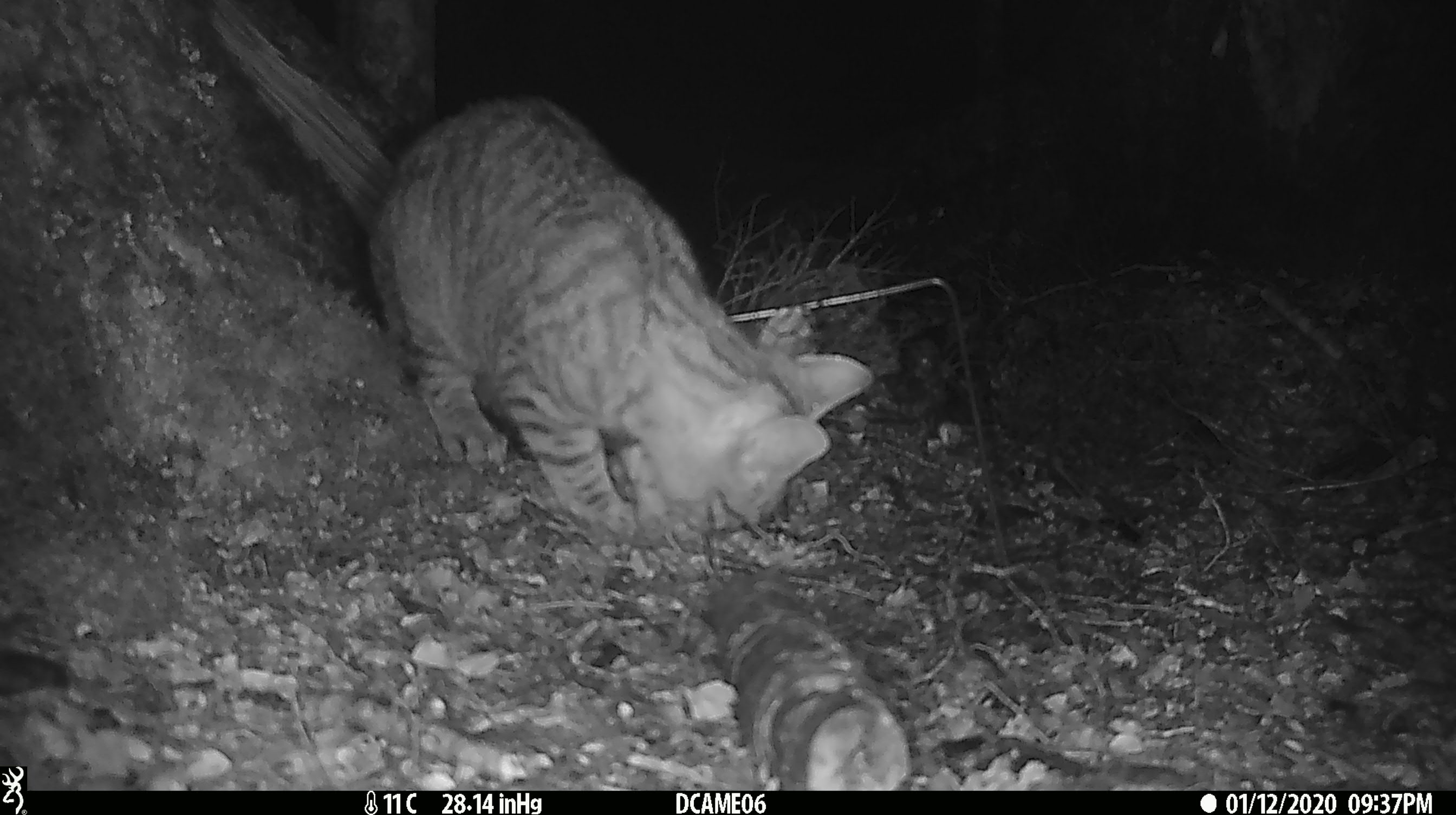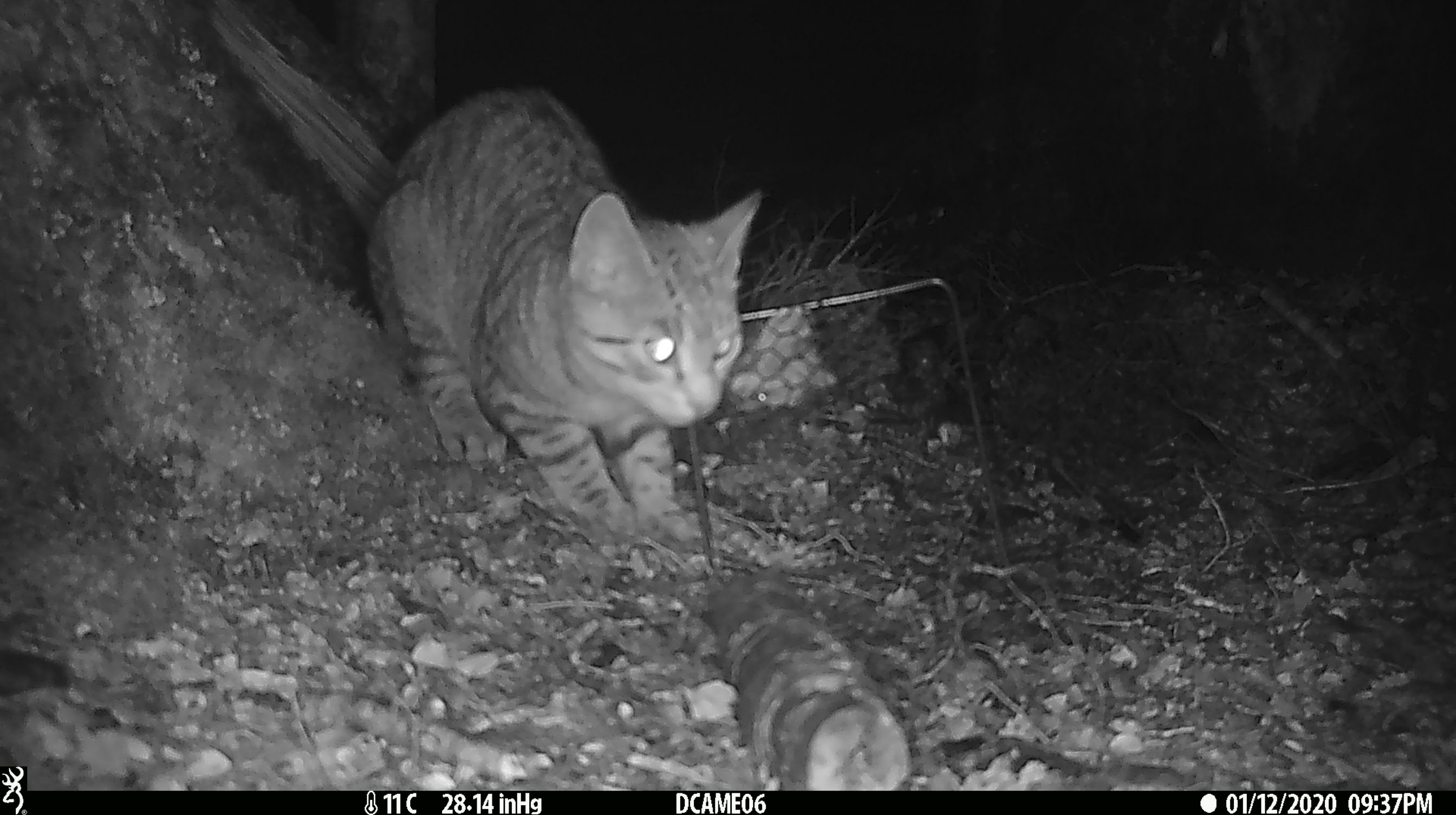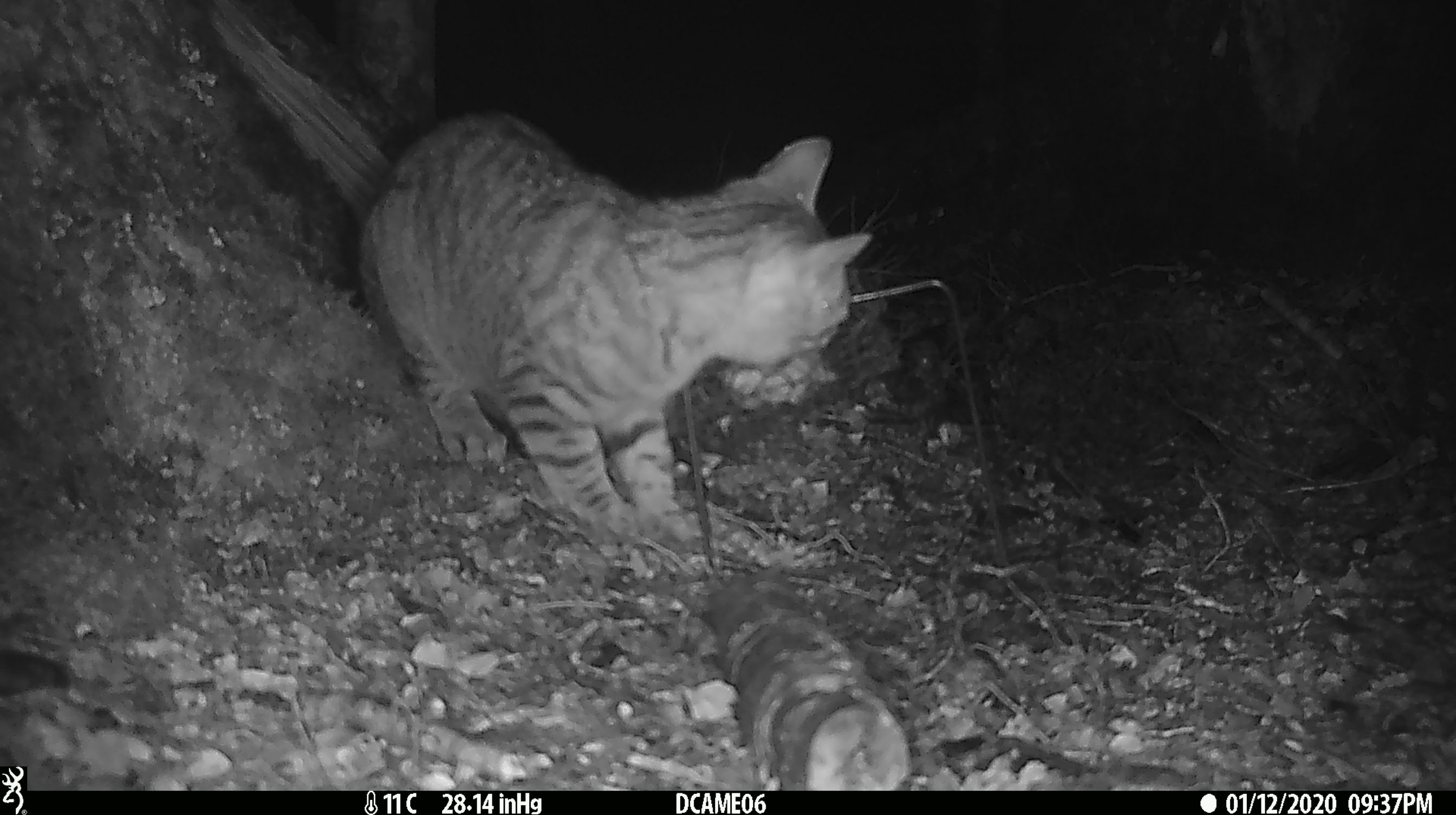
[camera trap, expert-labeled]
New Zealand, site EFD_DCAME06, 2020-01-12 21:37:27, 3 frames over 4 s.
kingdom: Animalia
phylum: Chordata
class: Mammalia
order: Carnivora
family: Felidae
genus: Felis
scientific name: Felis catus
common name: domestic cat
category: cat